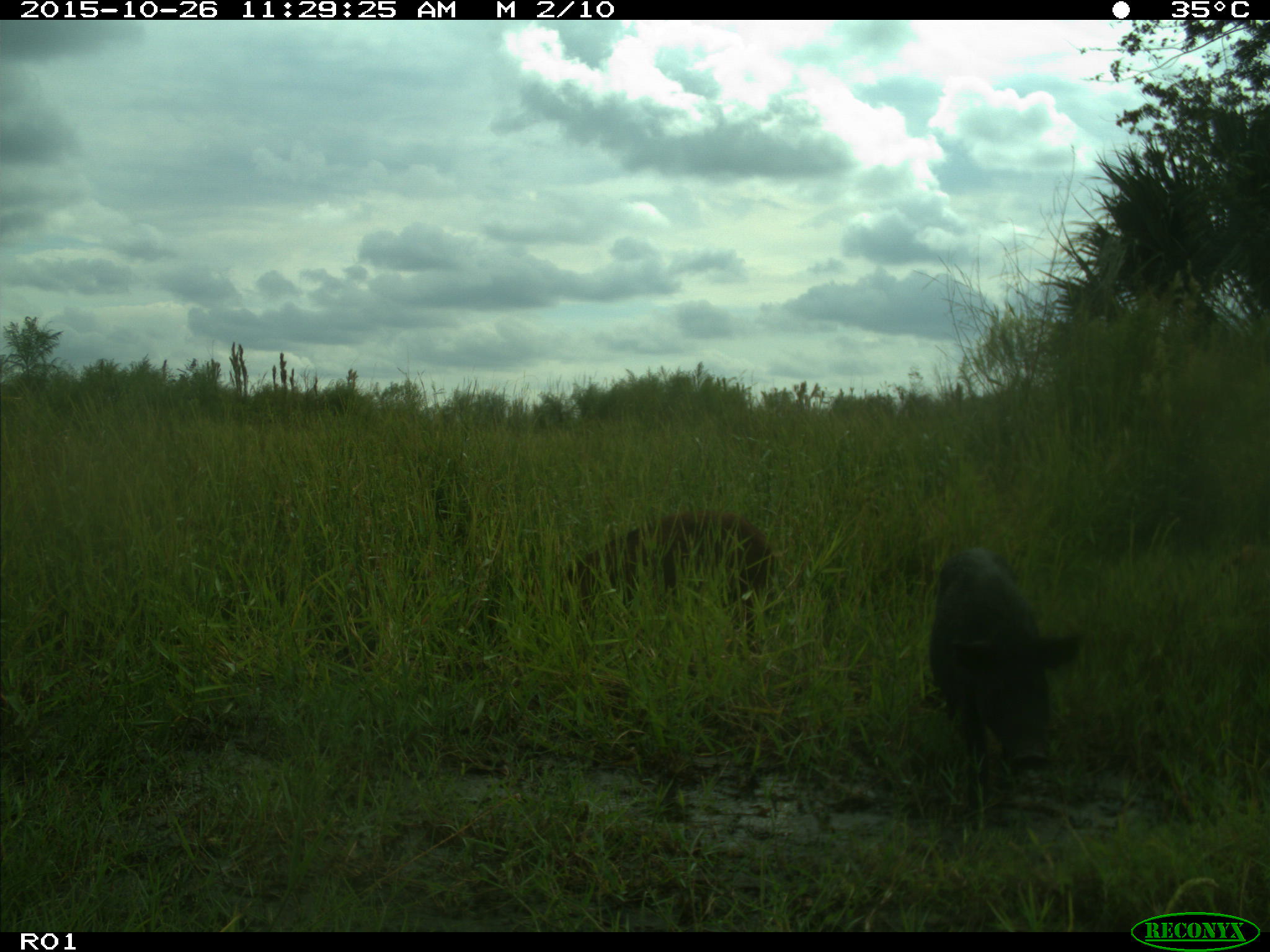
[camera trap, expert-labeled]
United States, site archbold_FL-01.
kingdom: Animalia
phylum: Chordata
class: Mammalia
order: Artiodactyla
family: Suidae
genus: Sus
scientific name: Sus scrofa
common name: wild boar